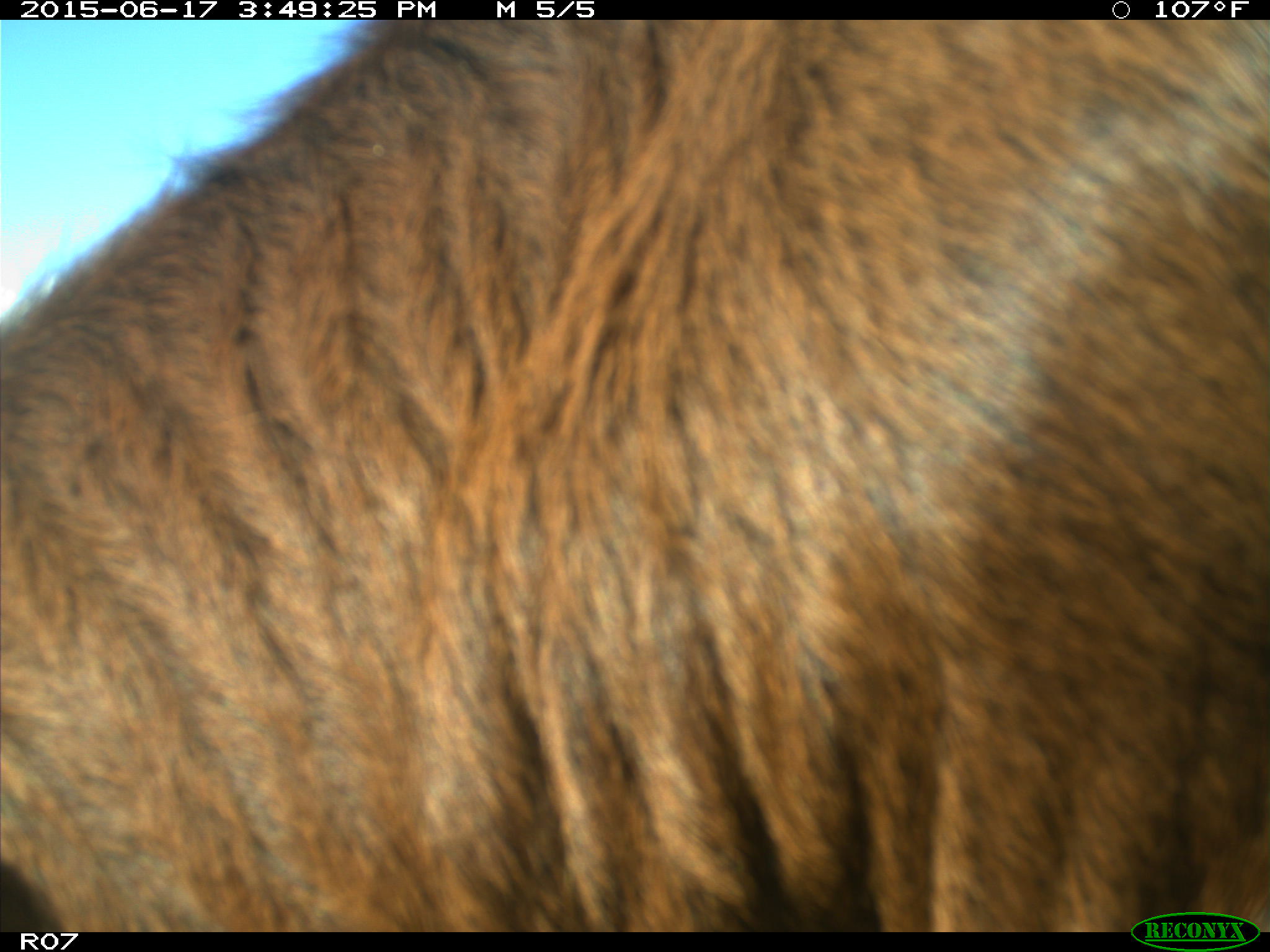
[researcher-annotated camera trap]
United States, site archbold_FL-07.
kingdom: Animalia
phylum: Chordata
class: Mammalia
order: Artiodactyla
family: Bovidae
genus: Bos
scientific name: Bos taurus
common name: domestic cow